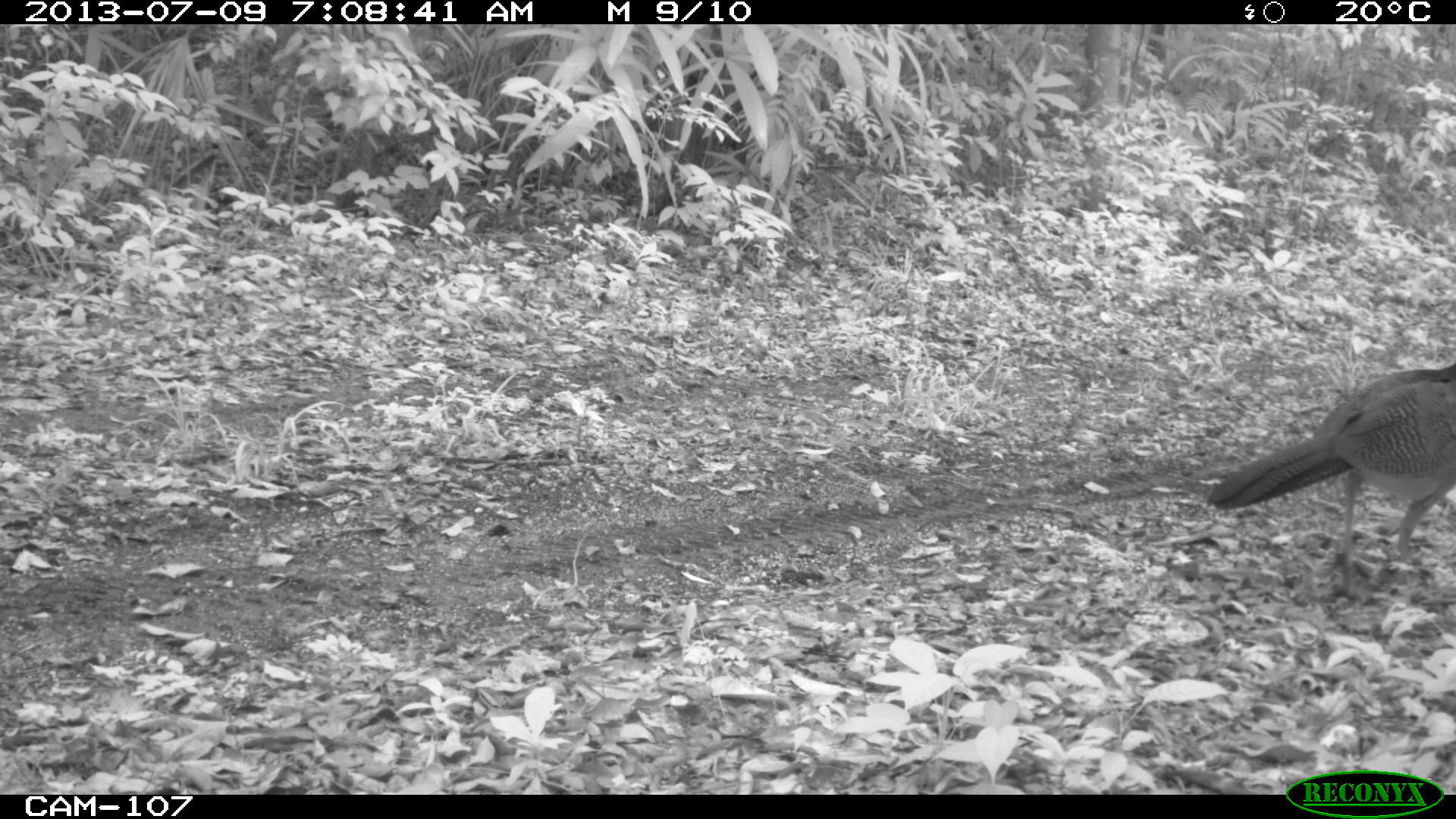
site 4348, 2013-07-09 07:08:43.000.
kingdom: Animalia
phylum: Chordata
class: Aves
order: Galliformes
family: Cracidae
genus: Crax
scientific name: Crax rubra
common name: great curassow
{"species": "Crax rubra (great curassow)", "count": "1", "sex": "female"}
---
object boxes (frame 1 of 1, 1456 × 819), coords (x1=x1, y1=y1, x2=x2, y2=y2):
crax rubra: (x1=1204, y1=362, x2=1456, y2=561)